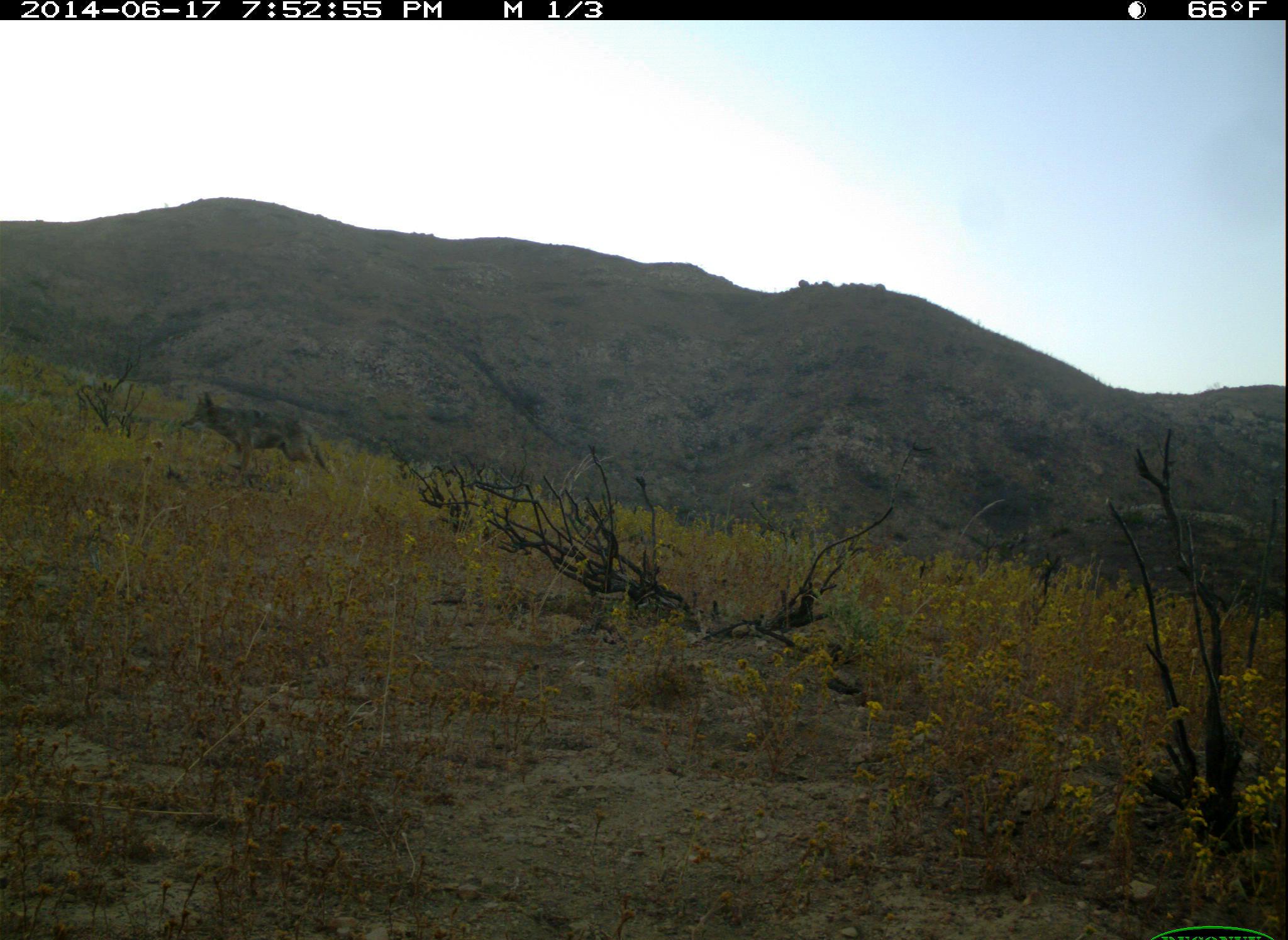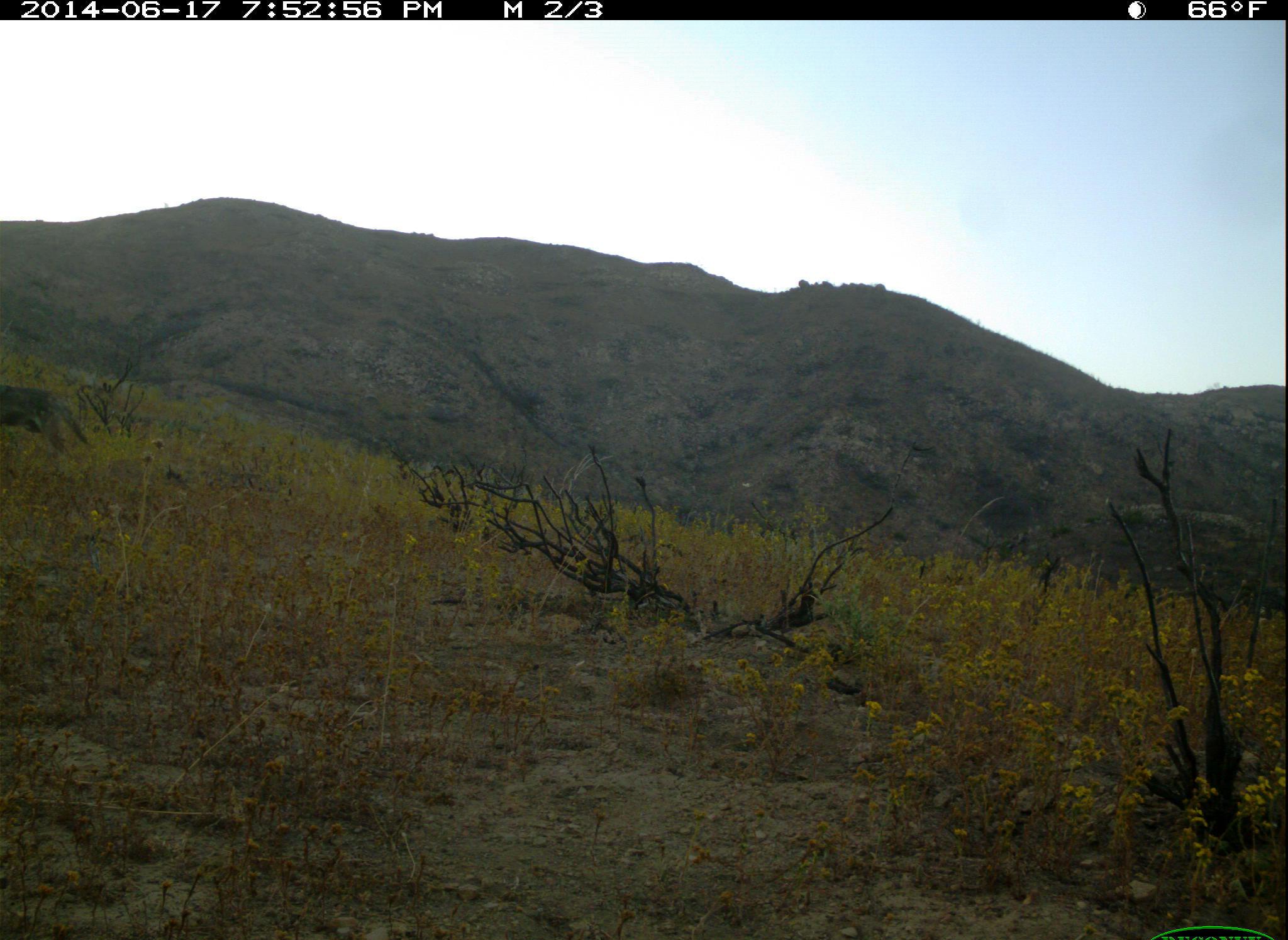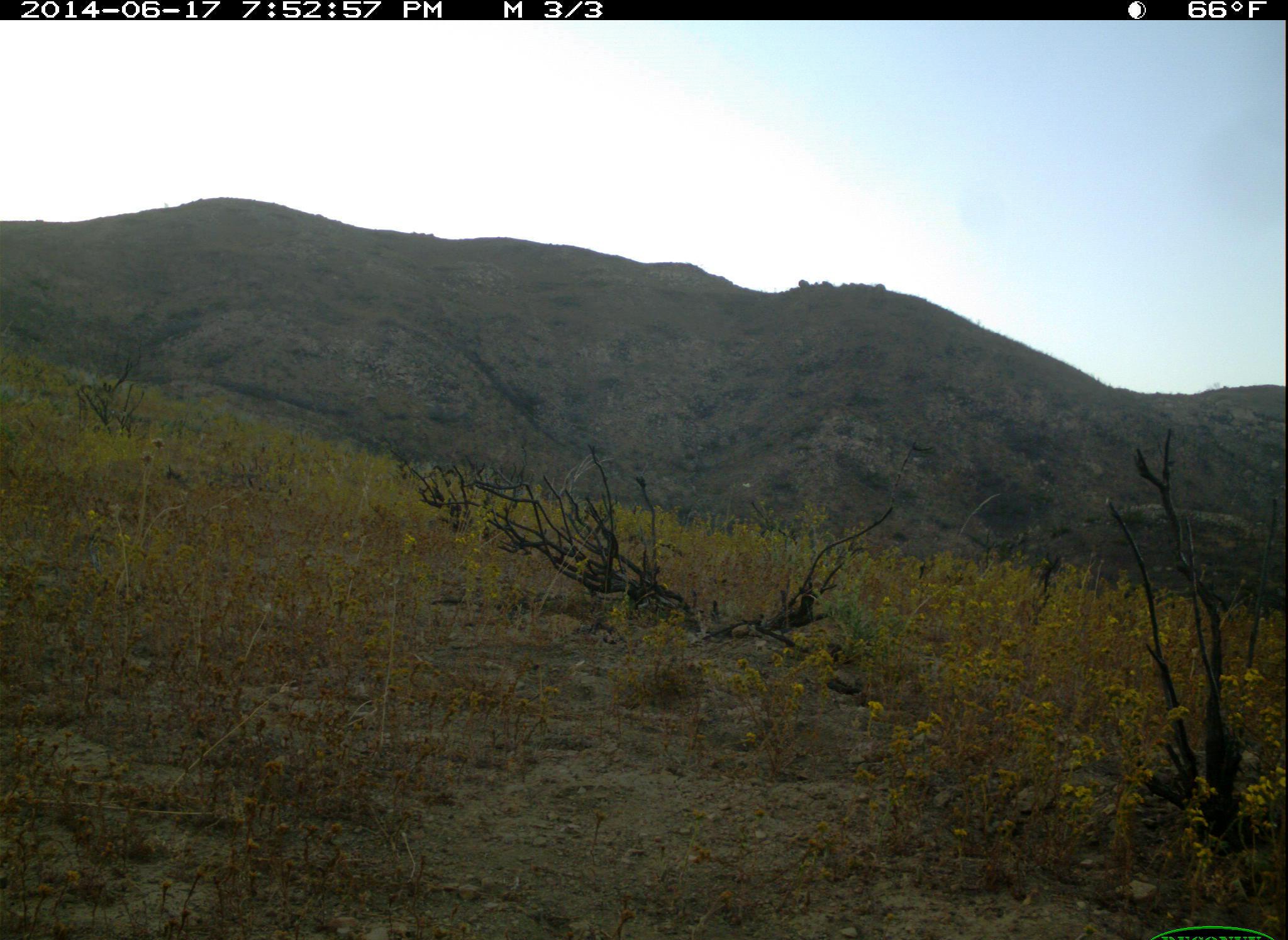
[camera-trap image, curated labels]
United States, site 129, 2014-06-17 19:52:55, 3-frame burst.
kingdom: Animalia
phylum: Chordata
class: Mammalia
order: Carnivora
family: Canidae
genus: Canis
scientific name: Canis latrans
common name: coyote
Coyote (Canis latrans).